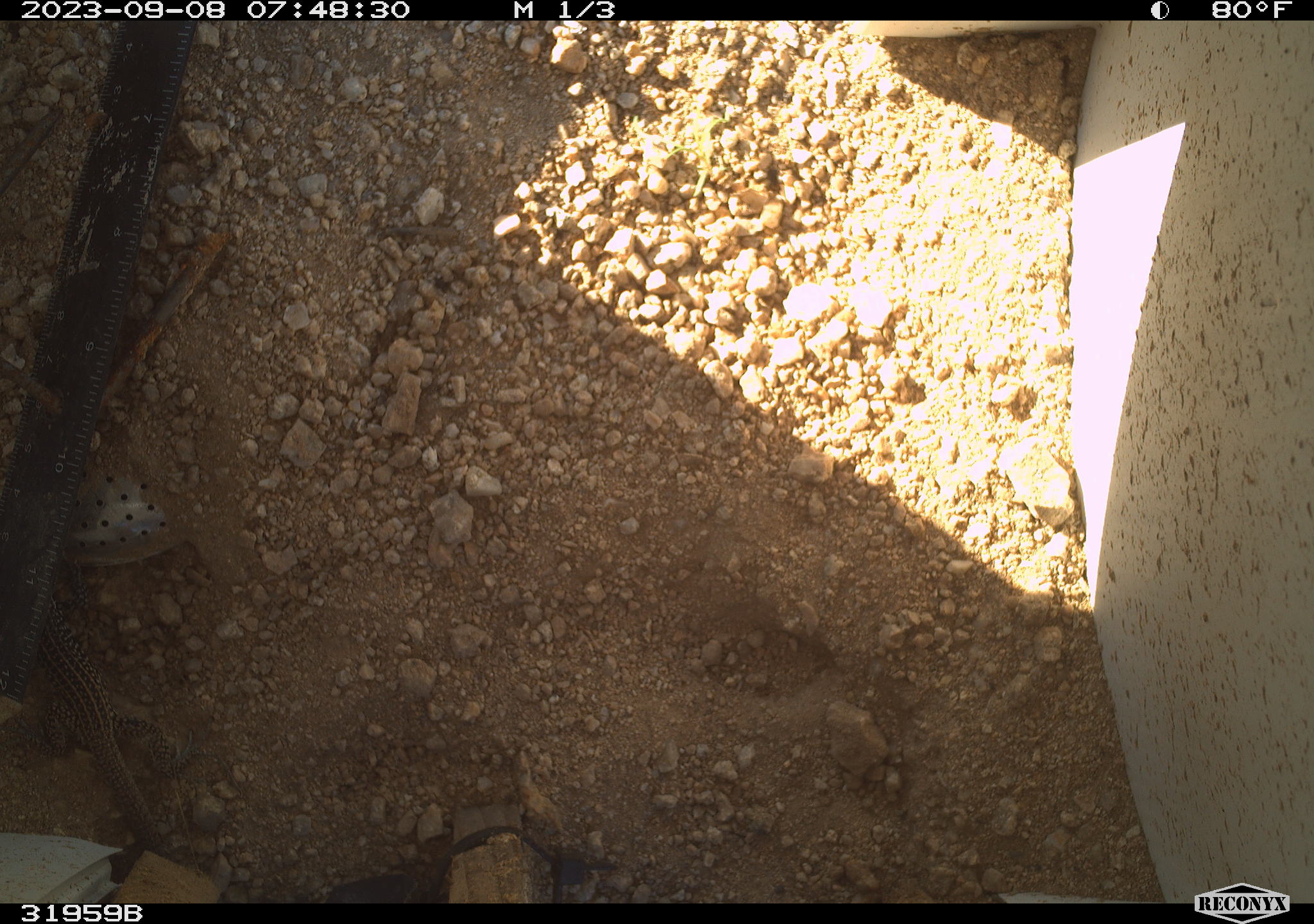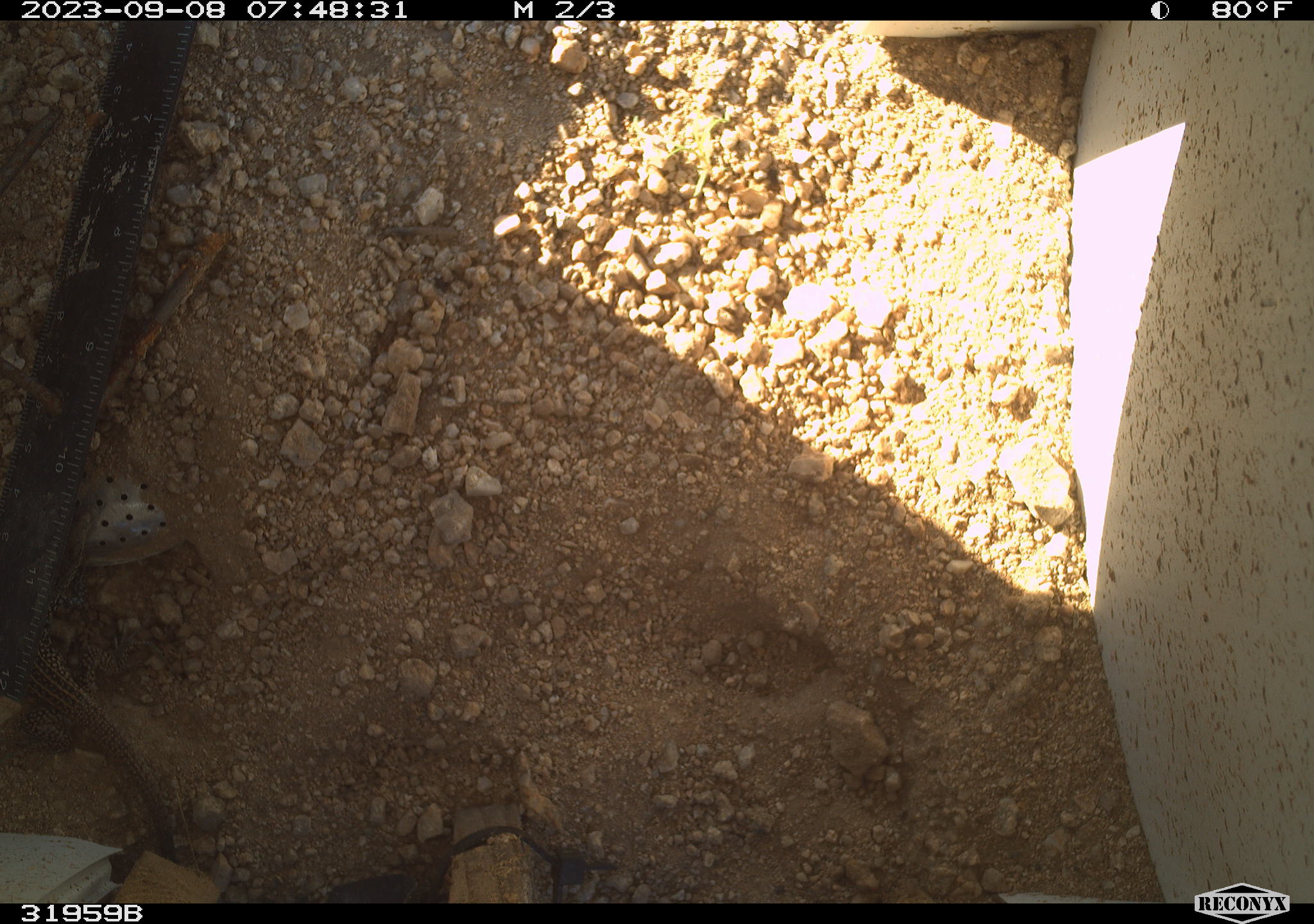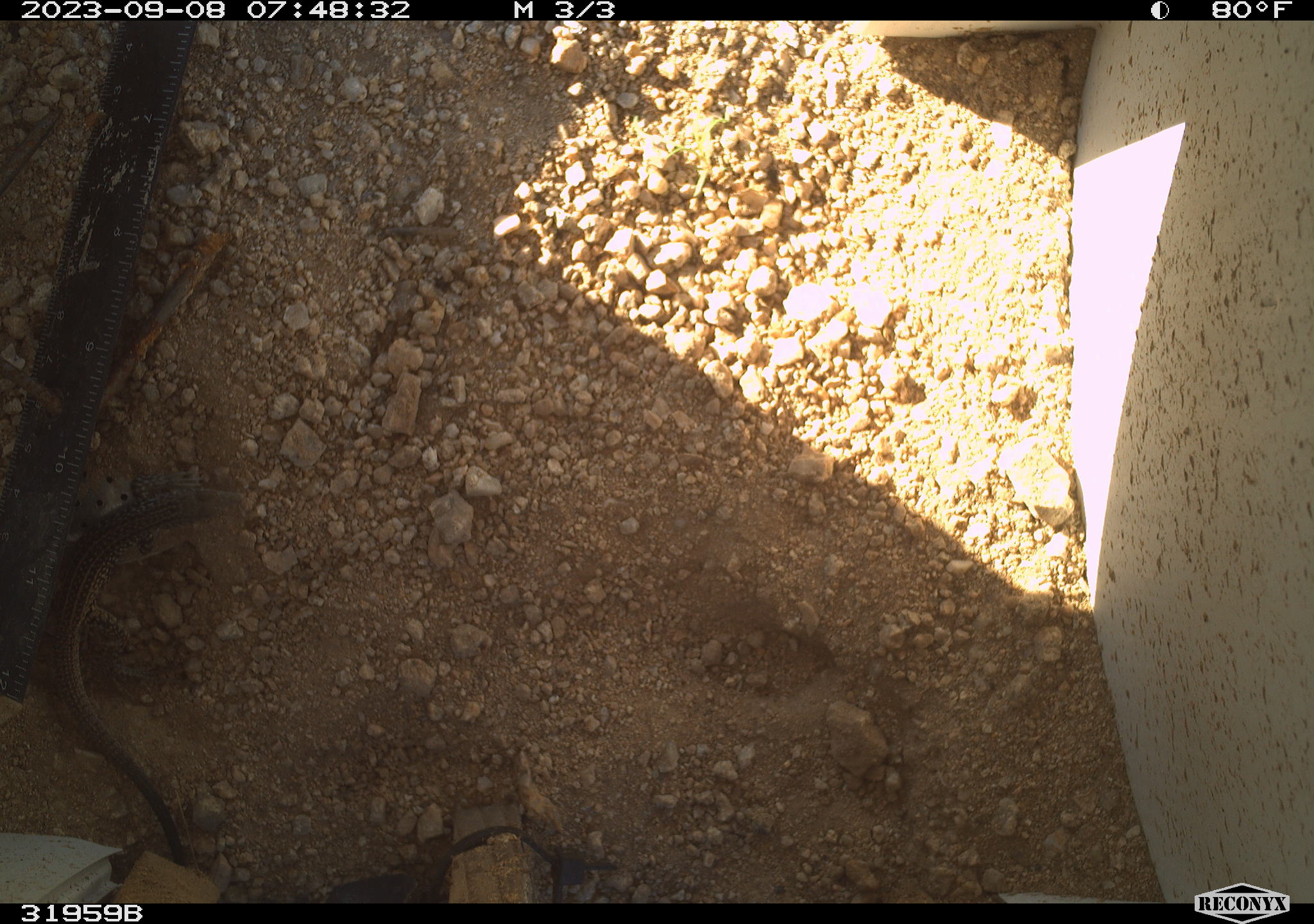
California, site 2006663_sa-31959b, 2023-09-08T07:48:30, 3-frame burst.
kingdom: Animalia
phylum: Chordata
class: Reptilia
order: Squamata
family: Teiidae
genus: Aspidoscelis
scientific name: Aspidoscelis tigris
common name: western whiptail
Western whiptail (Aspidoscelis tigris).